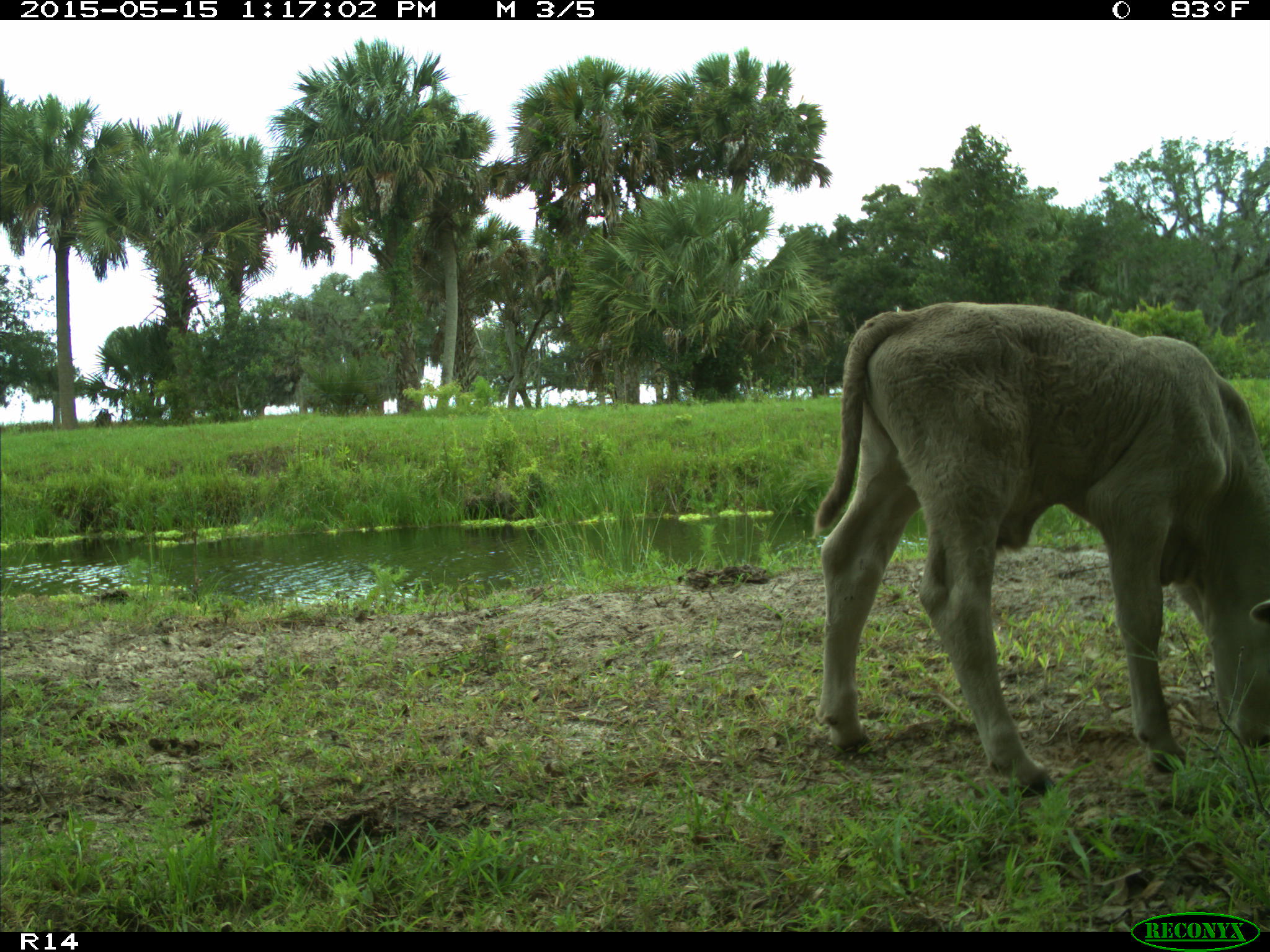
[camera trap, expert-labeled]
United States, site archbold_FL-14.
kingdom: Animalia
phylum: Chordata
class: Mammalia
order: Artiodactyla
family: Bovidae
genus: Bos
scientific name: Bos taurus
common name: domestic cow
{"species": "Bos taurus (domestic cow)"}